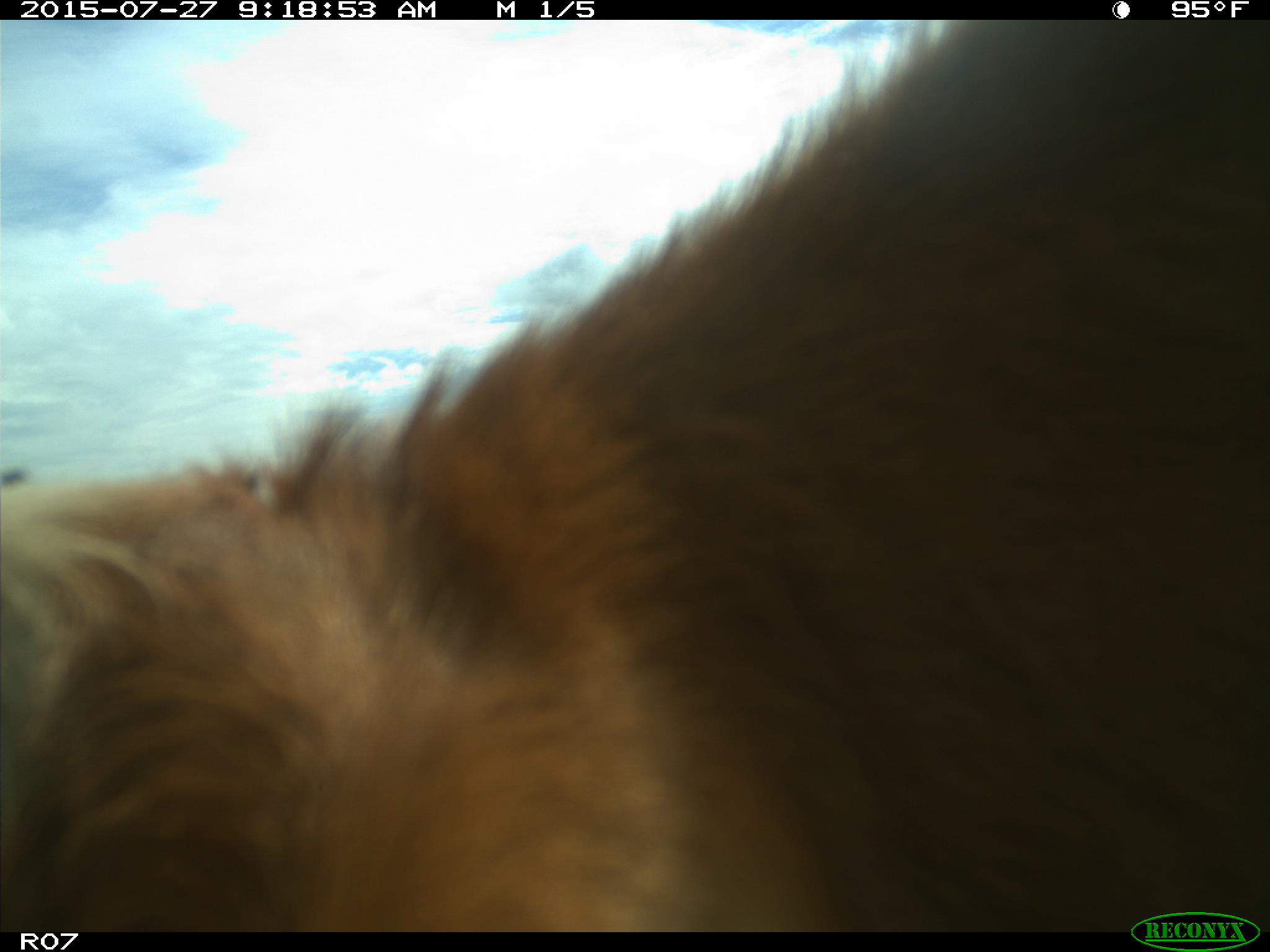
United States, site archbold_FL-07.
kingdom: Animalia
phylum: Chordata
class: Mammalia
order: Artiodactyla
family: Bovidae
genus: Bos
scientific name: Bos taurus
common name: domestic cow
Bos taurus (domestic cow).